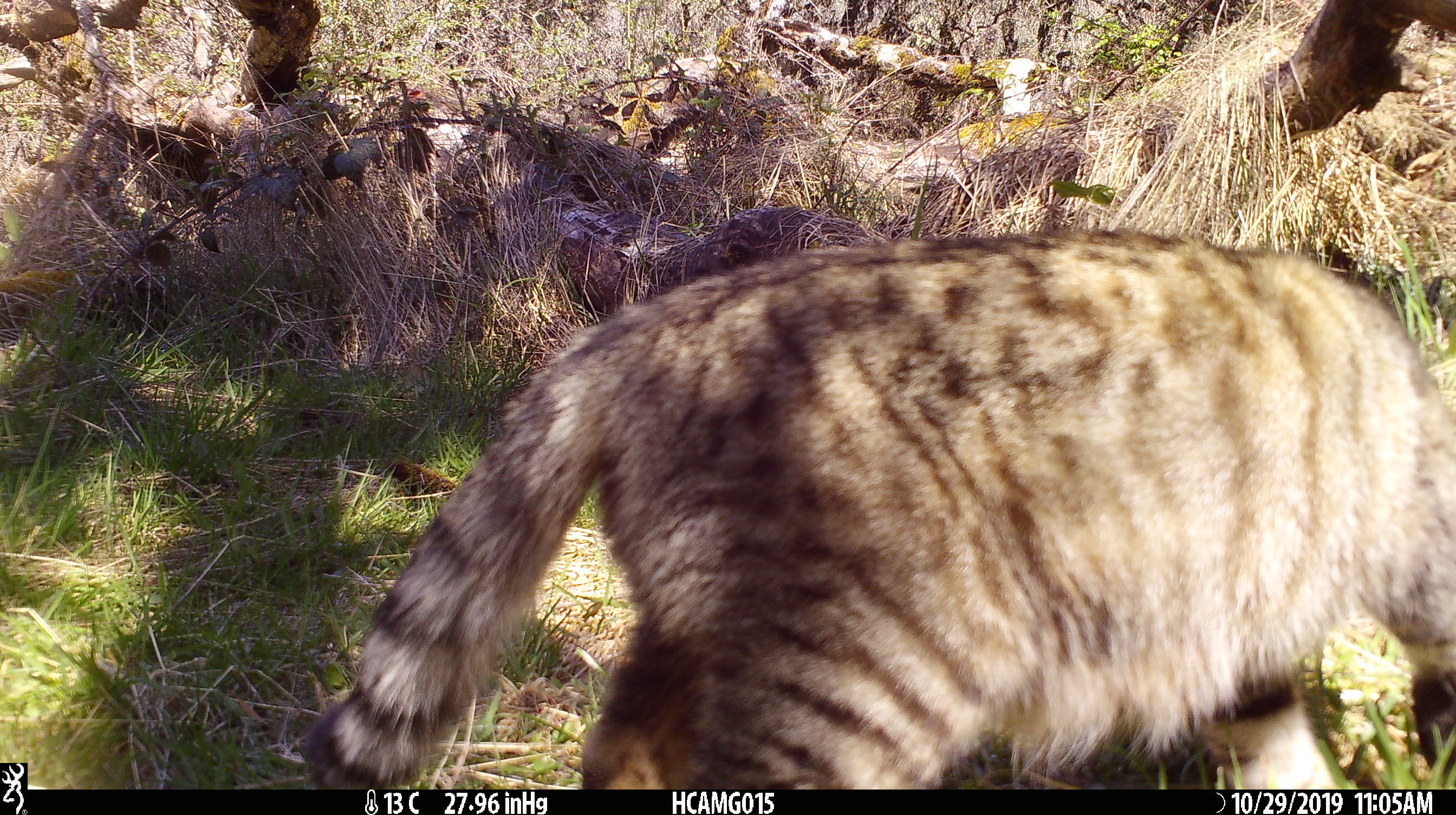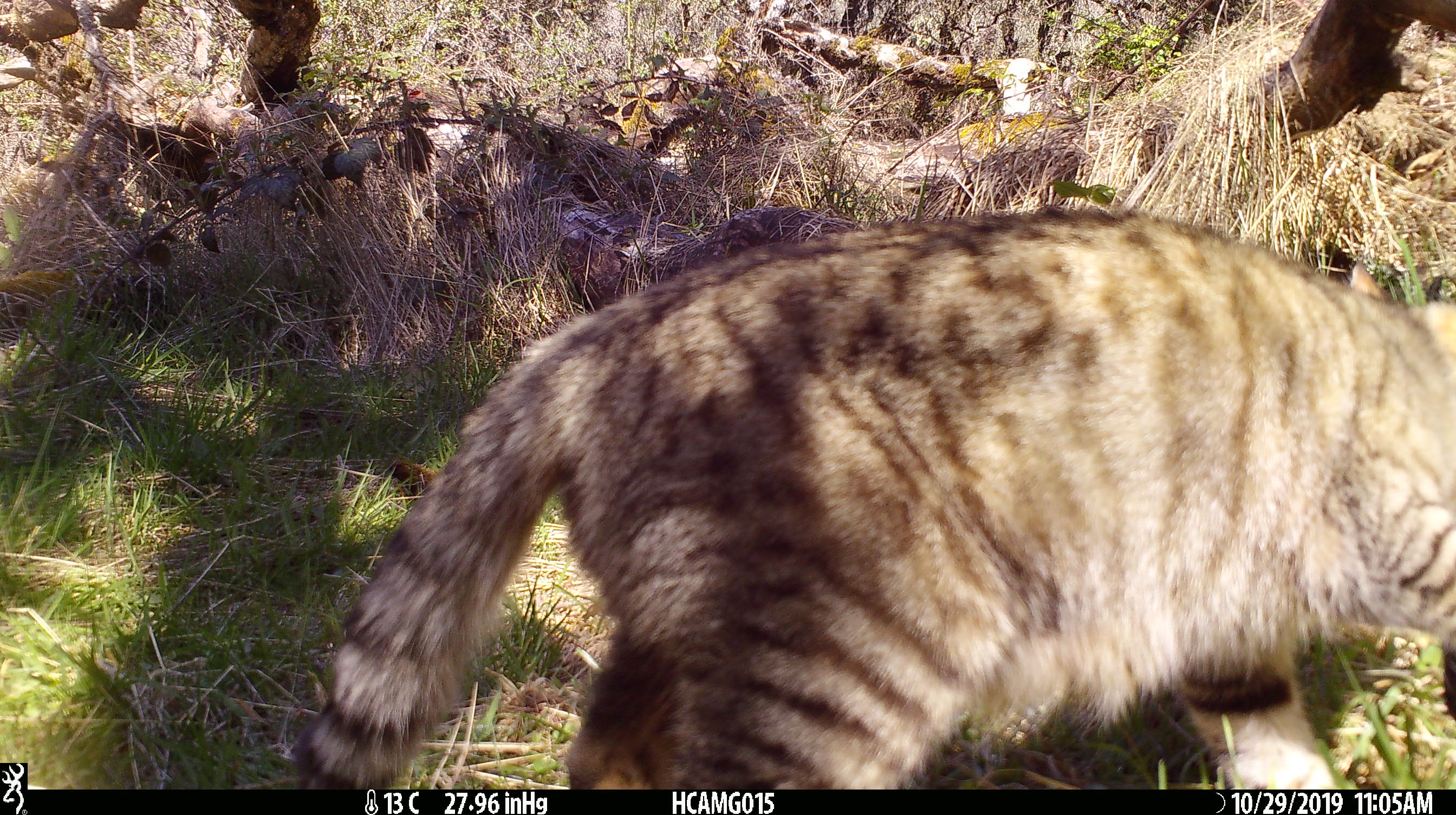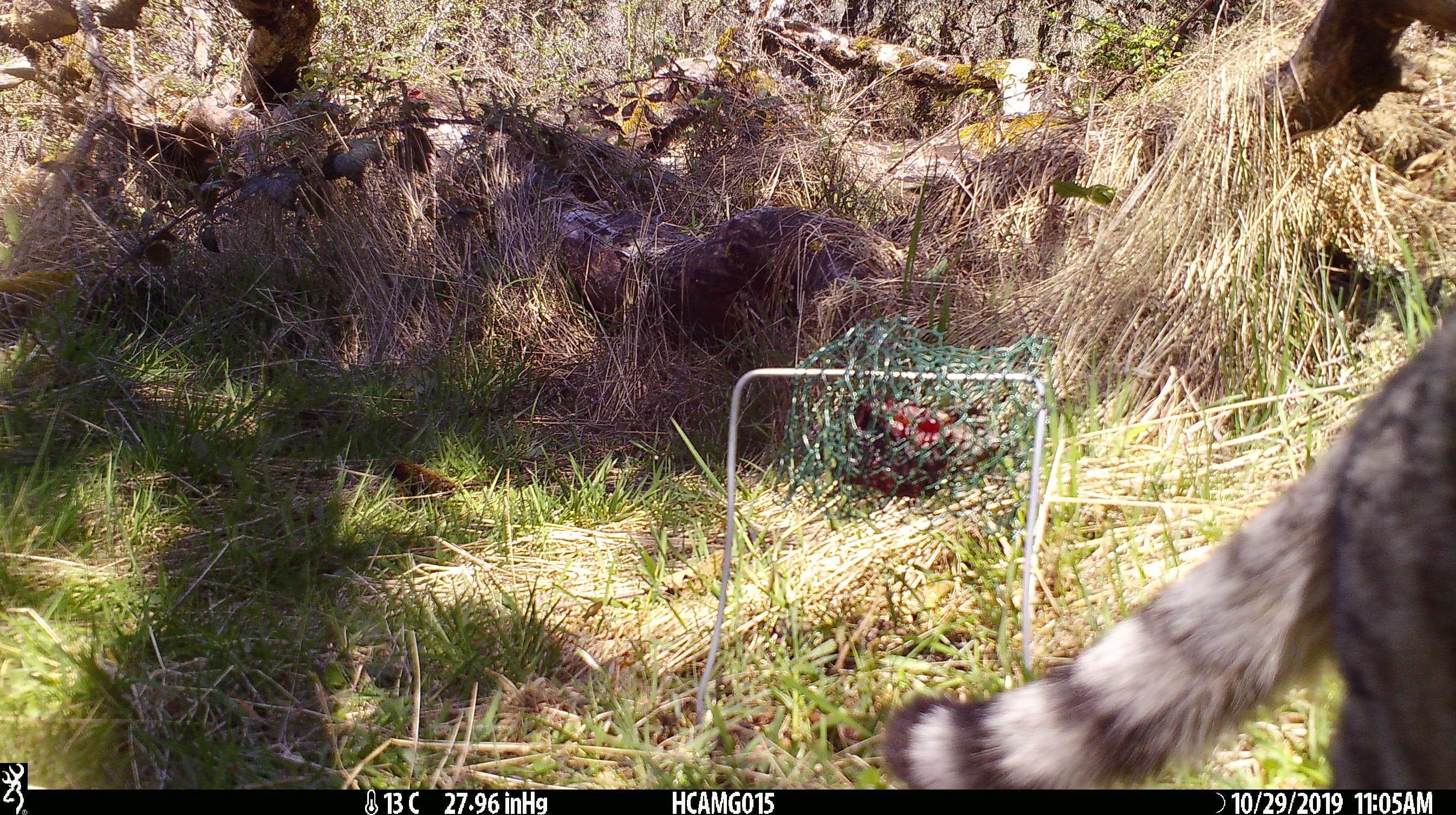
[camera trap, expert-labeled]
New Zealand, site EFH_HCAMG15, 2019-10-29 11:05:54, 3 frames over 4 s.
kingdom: Animalia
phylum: Chordata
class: Mammalia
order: Carnivora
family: Felidae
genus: Felis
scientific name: Felis catus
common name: domestic cat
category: cat